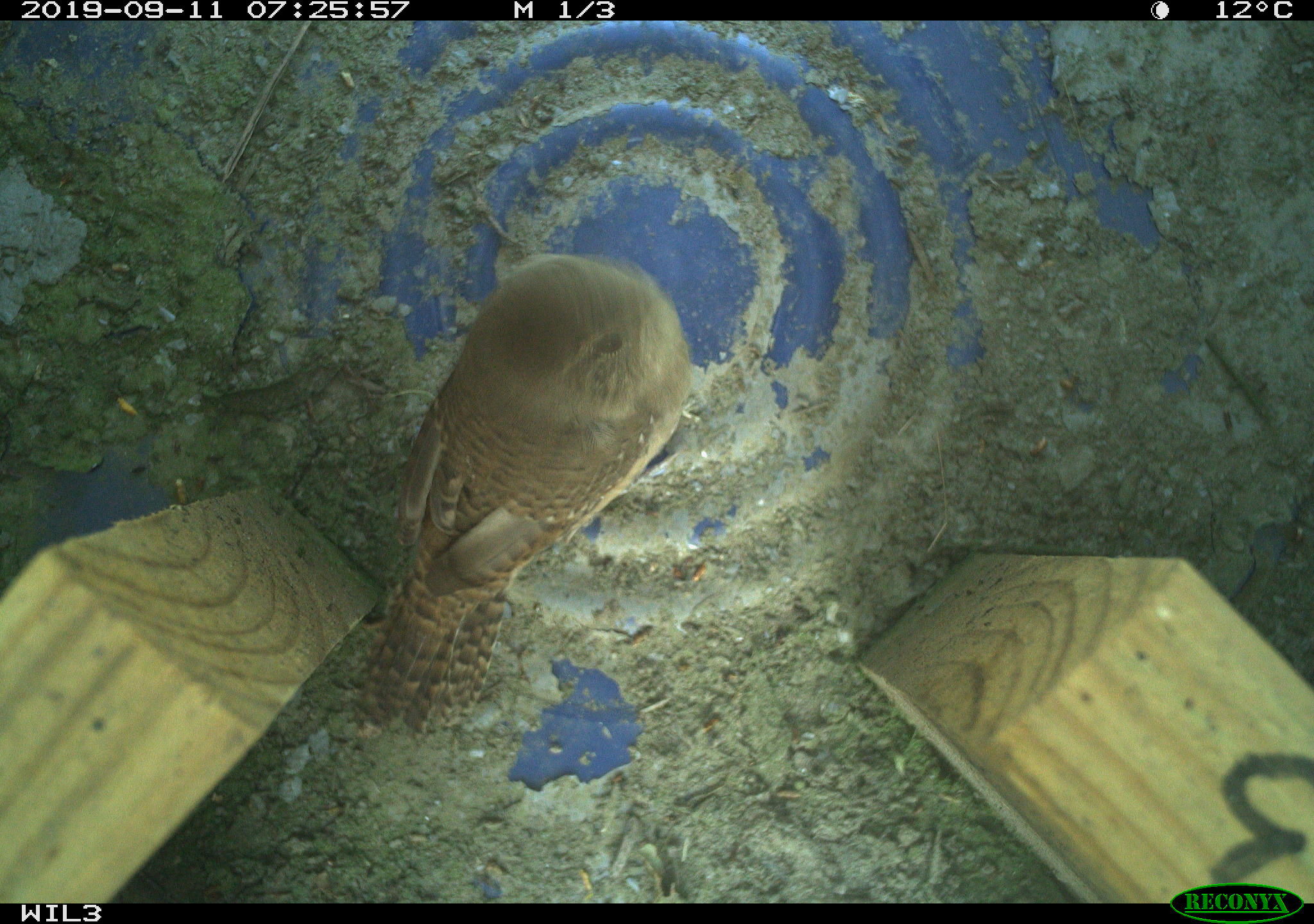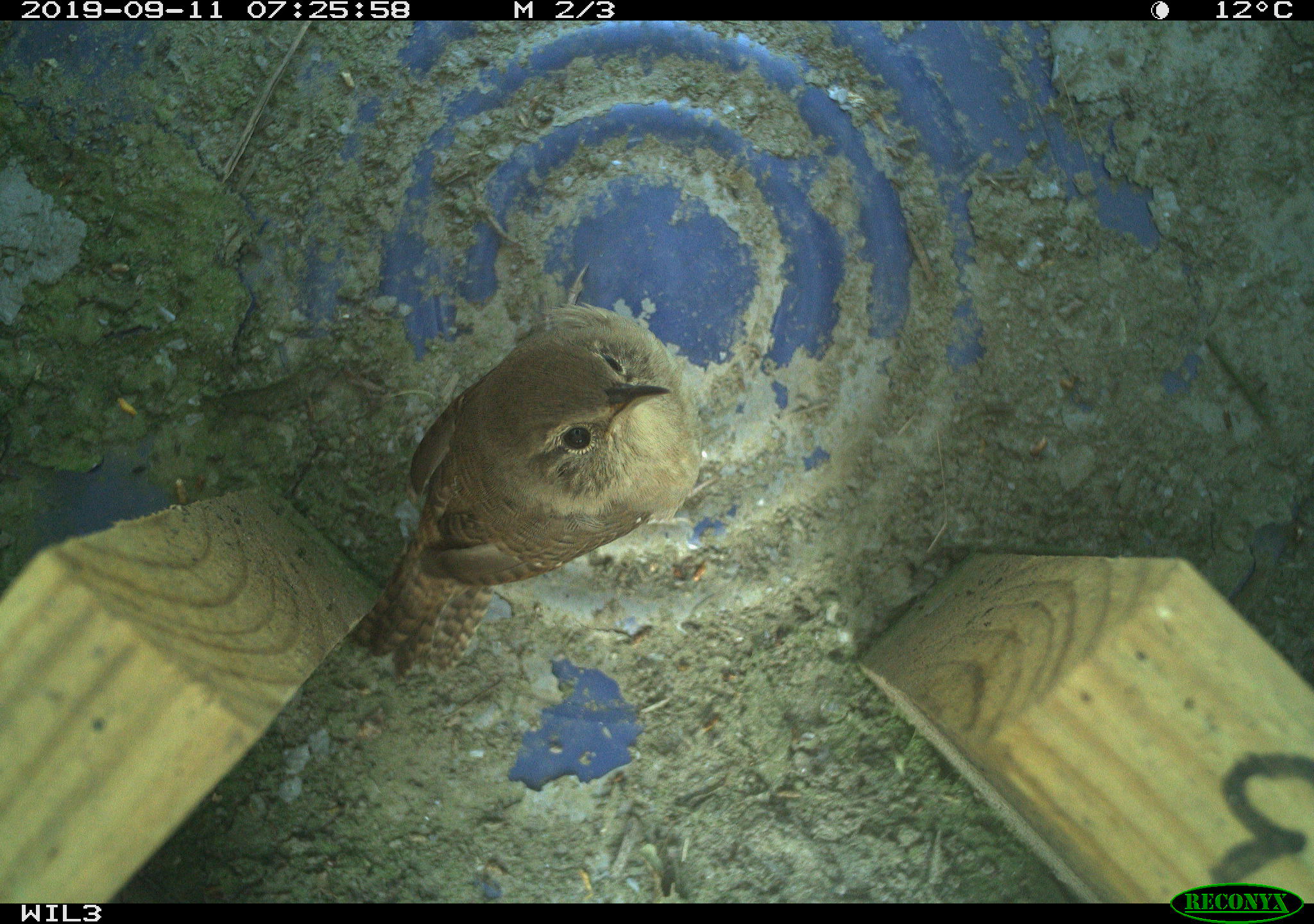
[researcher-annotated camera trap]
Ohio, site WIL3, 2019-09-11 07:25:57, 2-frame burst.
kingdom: Animalia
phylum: Chordata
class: Aves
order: Passeriformes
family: Troglodytidae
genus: Troglodytes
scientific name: Troglodytes aedon aedon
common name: northern house wren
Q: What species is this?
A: Northern house wren (Troglodytes aedon aedon).